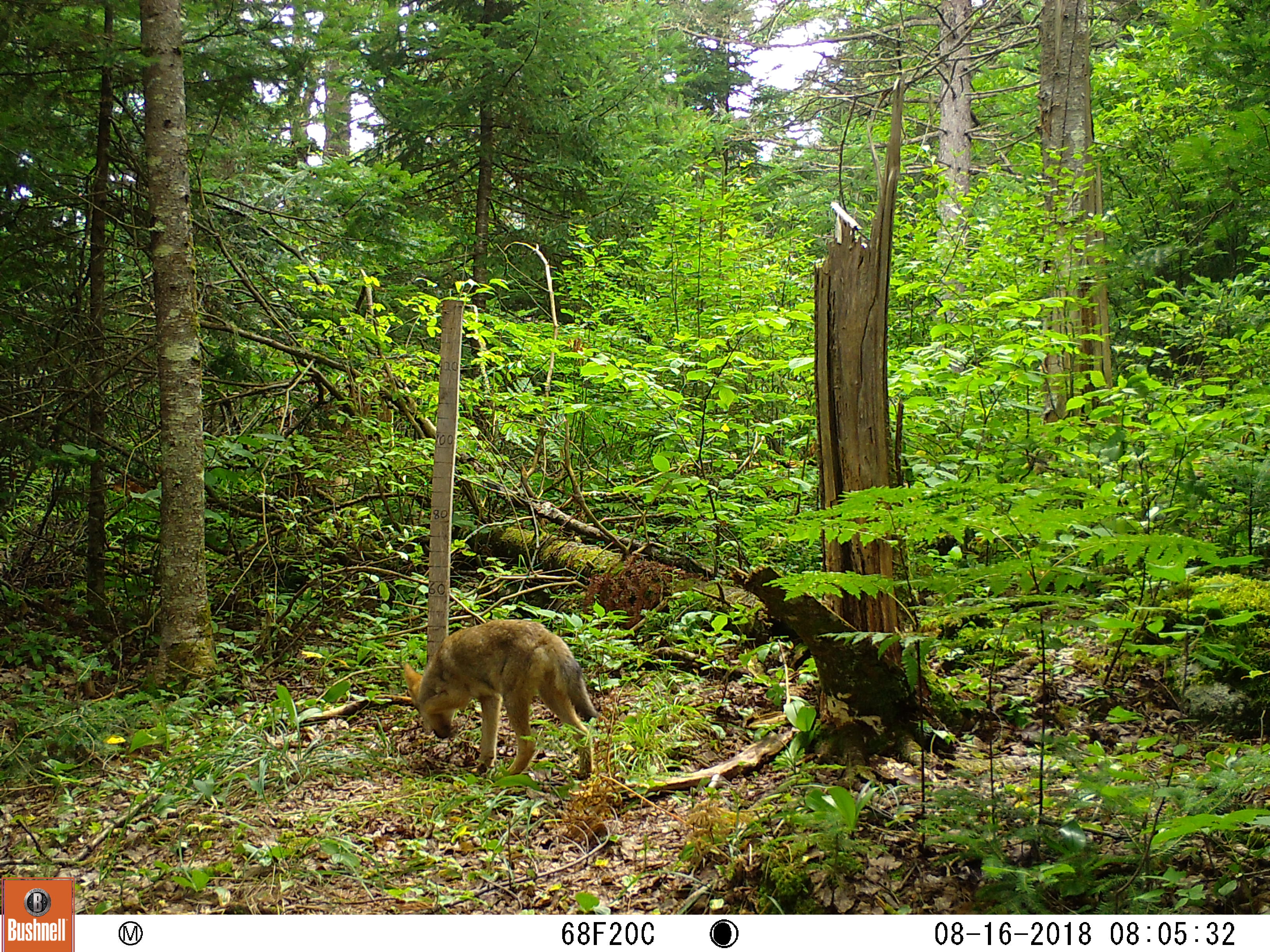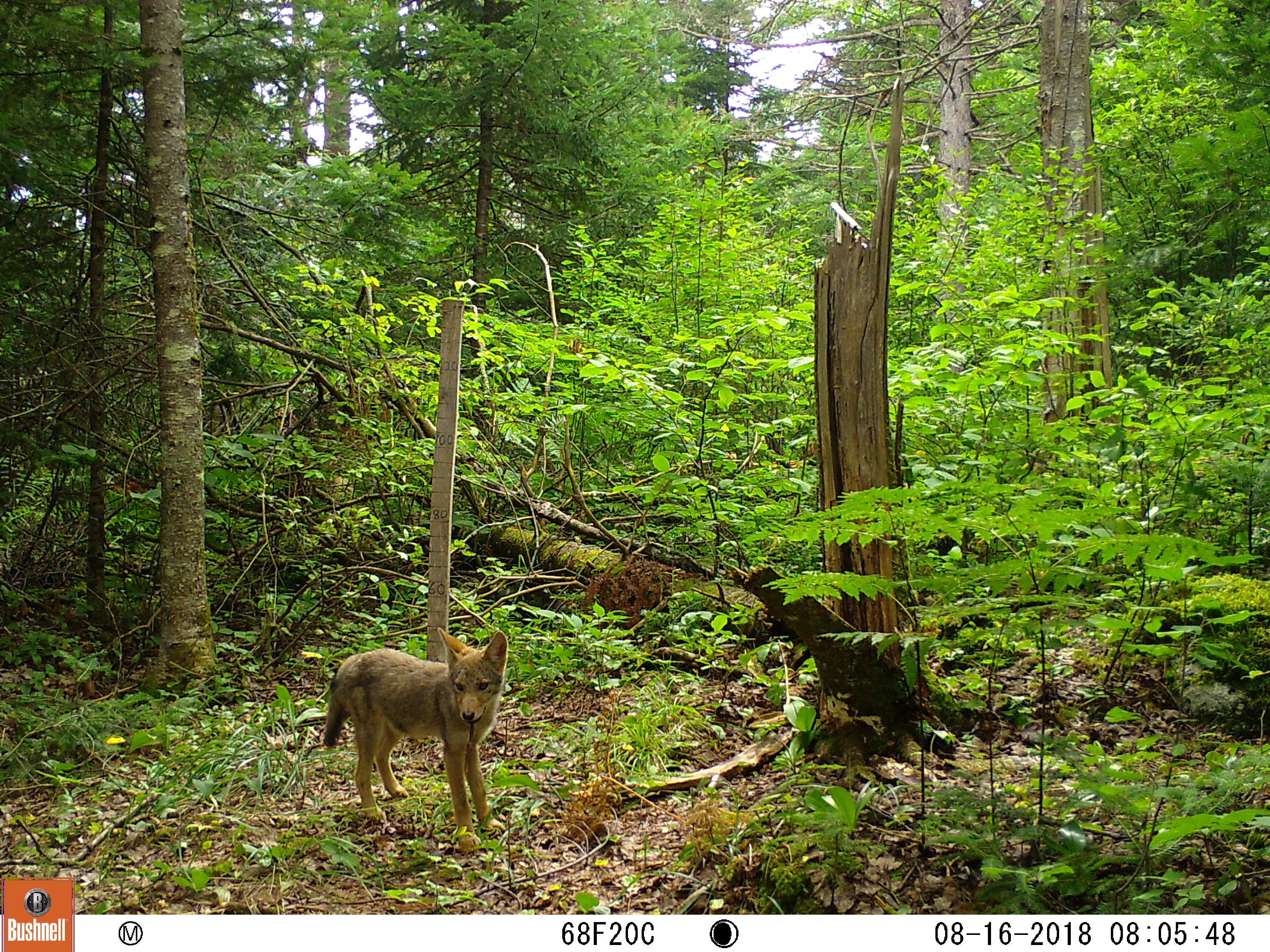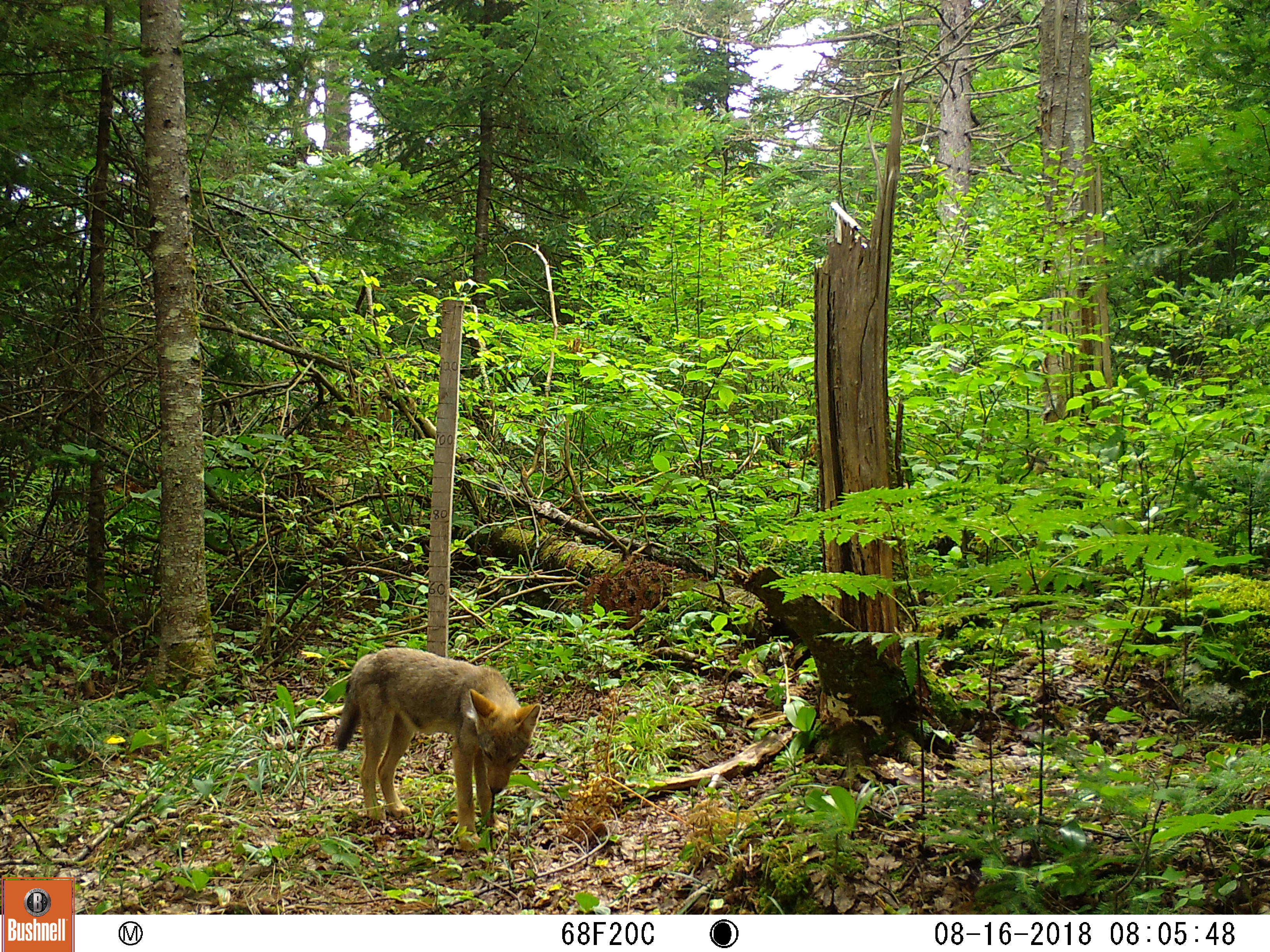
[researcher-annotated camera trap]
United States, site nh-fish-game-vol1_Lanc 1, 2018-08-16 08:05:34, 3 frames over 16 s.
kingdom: Animalia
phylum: Chordata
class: Mammalia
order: Carnivora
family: Canidae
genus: Canis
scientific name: Canis latrans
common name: coyote